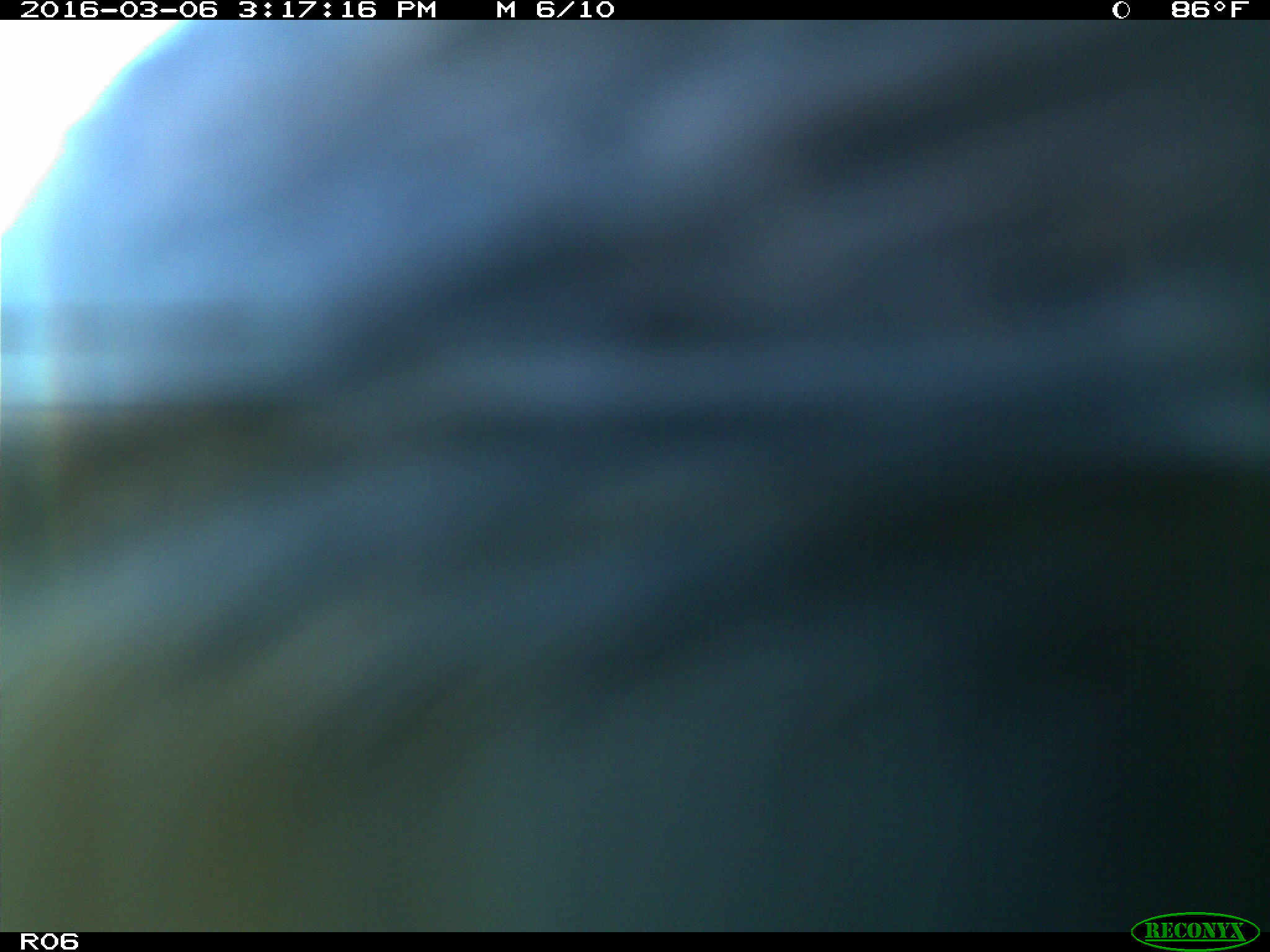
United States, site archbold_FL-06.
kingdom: Animalia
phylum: Chordata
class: Mammalia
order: Artiodactyla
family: Bovidae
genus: Bos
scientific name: Bos taurus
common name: domestic cow